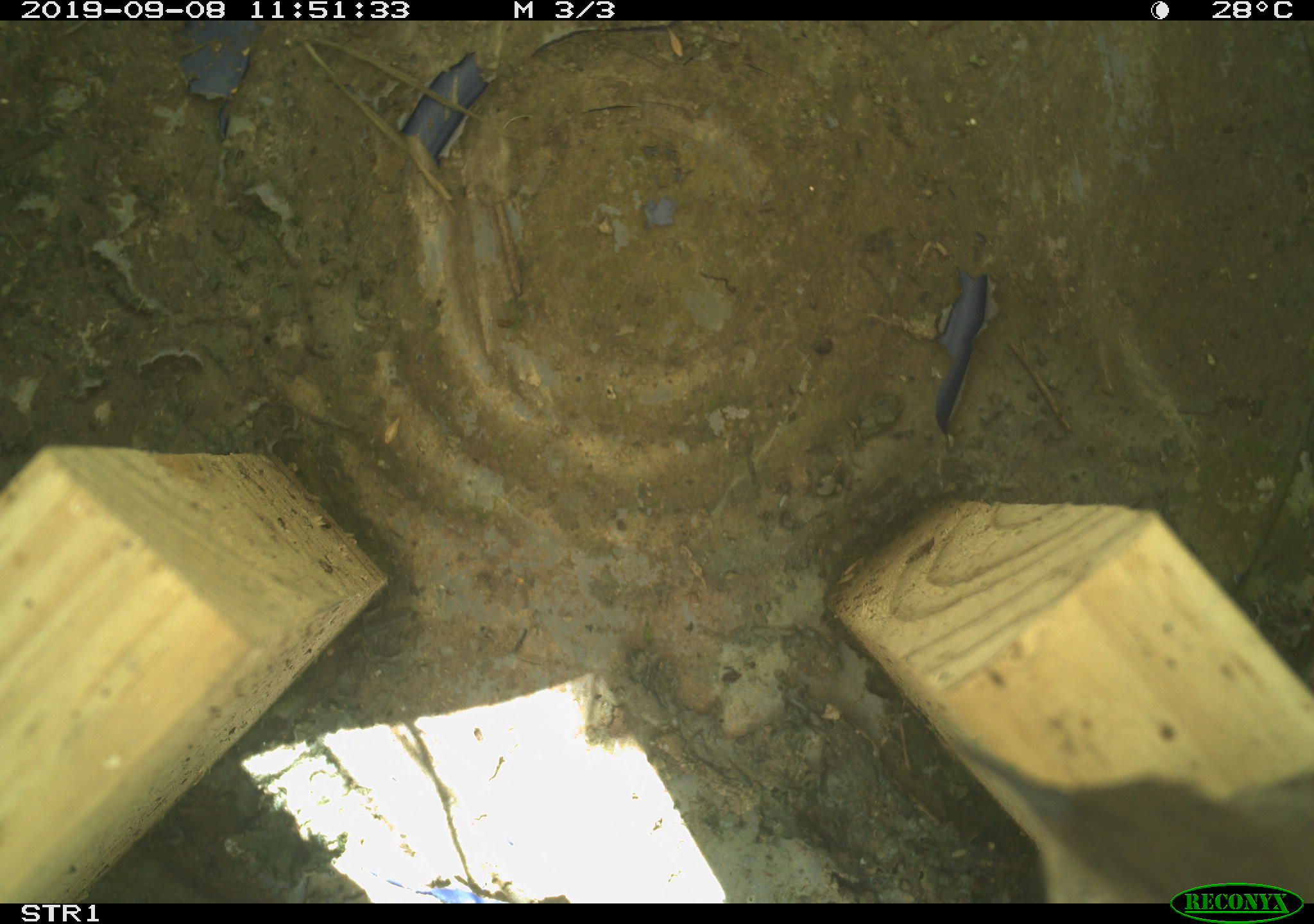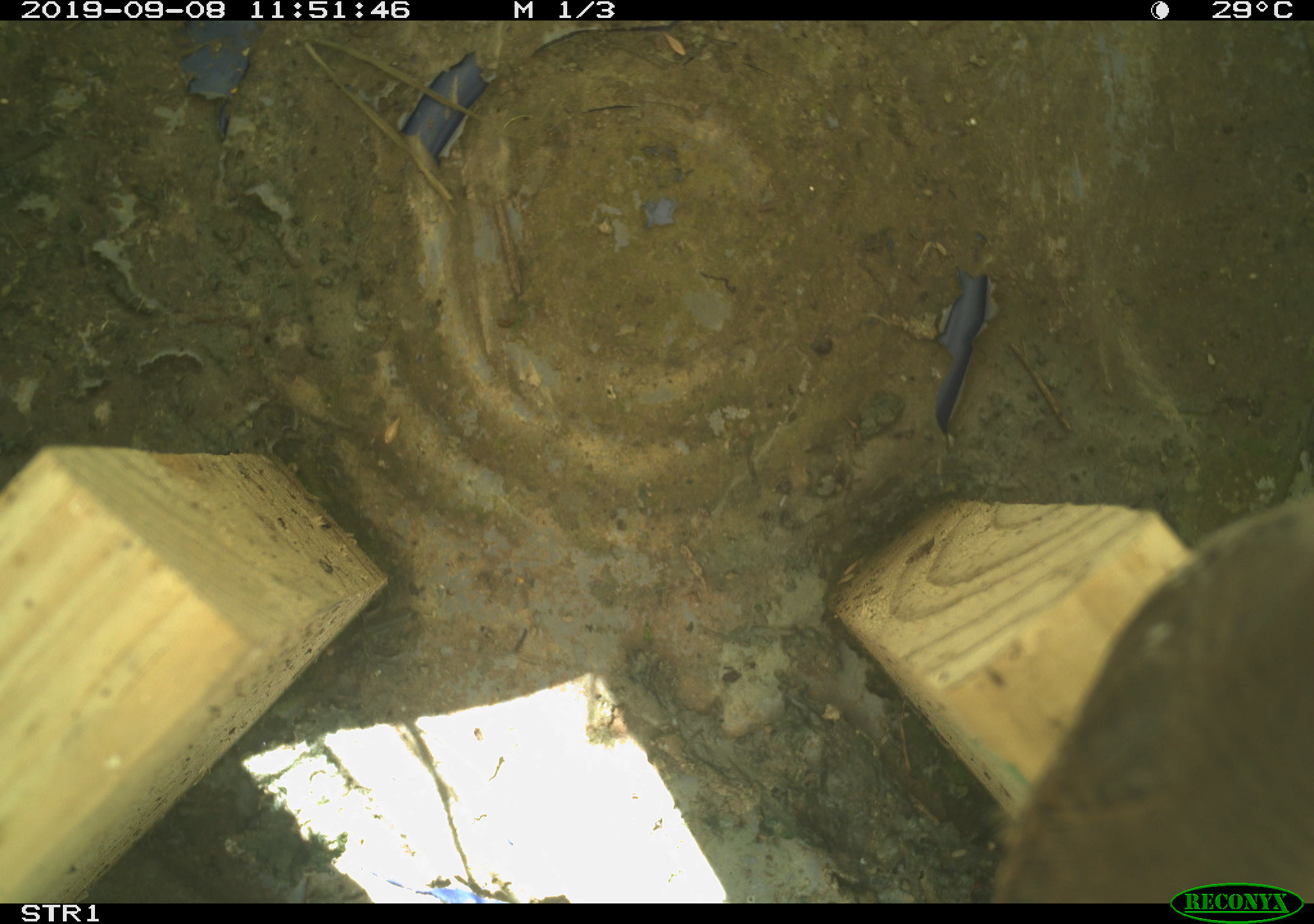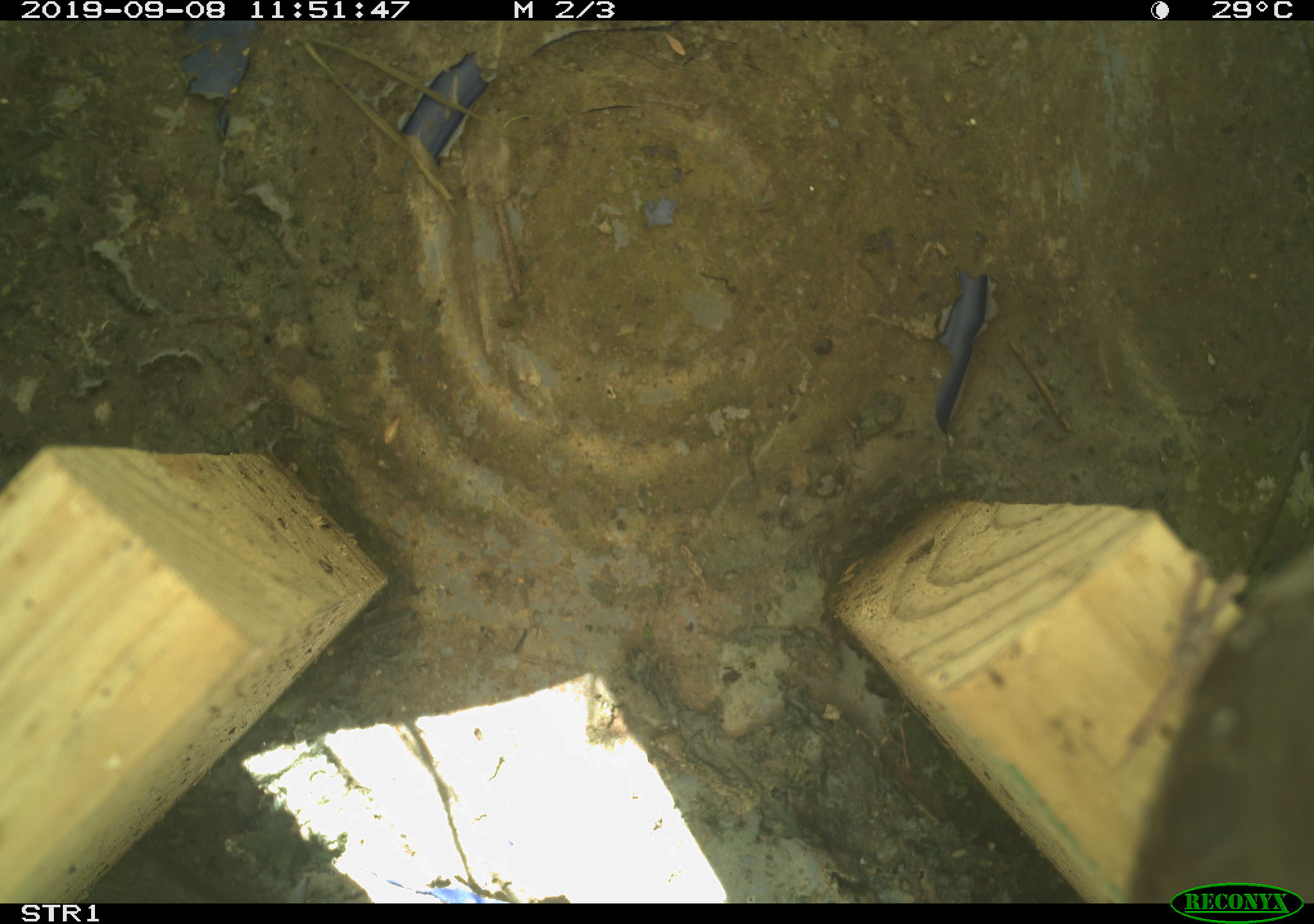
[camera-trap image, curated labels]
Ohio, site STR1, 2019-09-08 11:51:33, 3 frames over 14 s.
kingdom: Animalia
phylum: Chordata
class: Aves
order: Passeriformes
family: Troglodytidae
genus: Troglodytes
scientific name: Troglodytes aedon aedon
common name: northern house wren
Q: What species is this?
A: Northern house wren (Troglodytes aedon aedon).